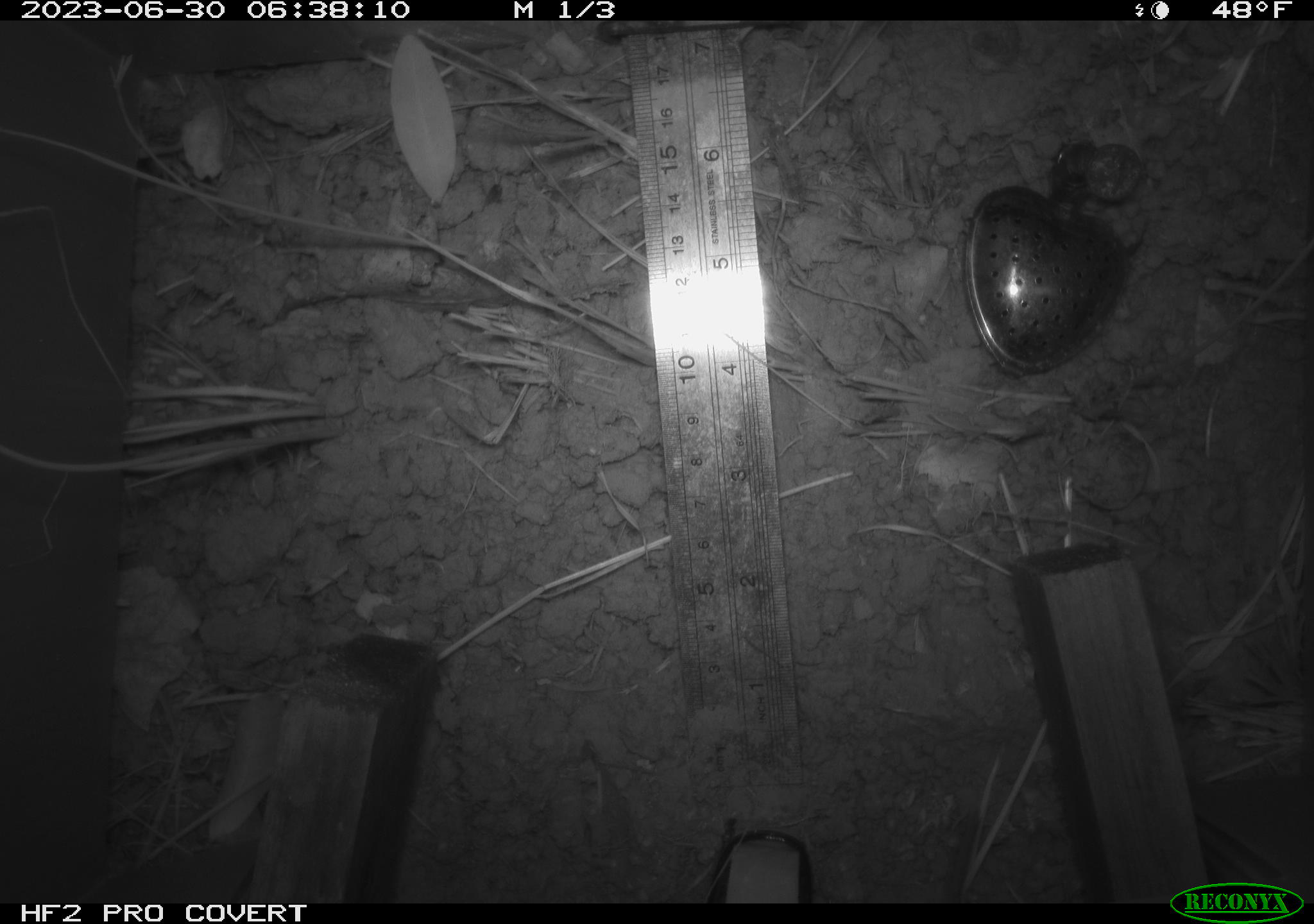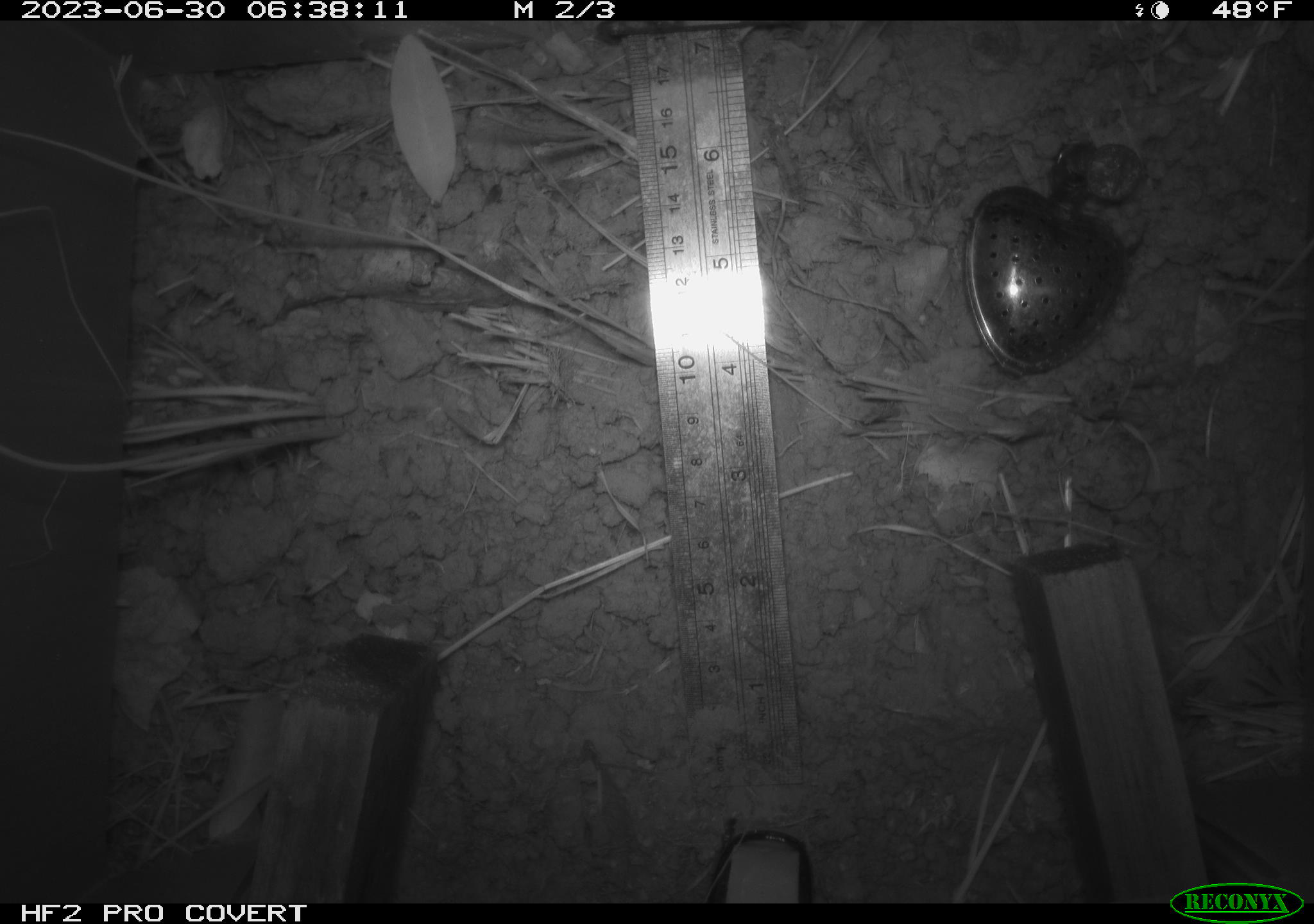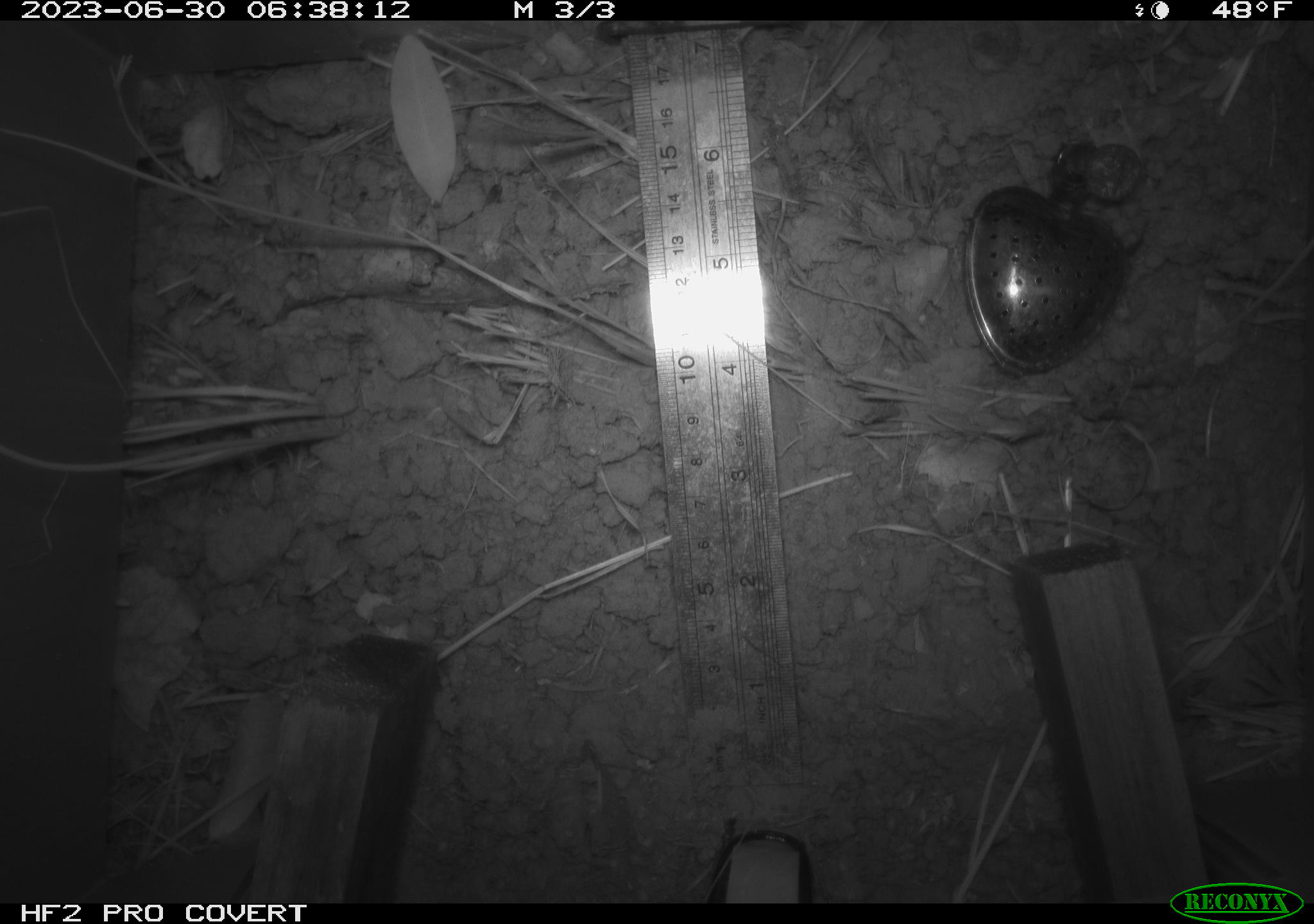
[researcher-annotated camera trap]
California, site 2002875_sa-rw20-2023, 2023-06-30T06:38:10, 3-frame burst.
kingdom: Animalia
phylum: Chordata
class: Mammalia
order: Rodentia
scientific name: Rodentia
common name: rodent